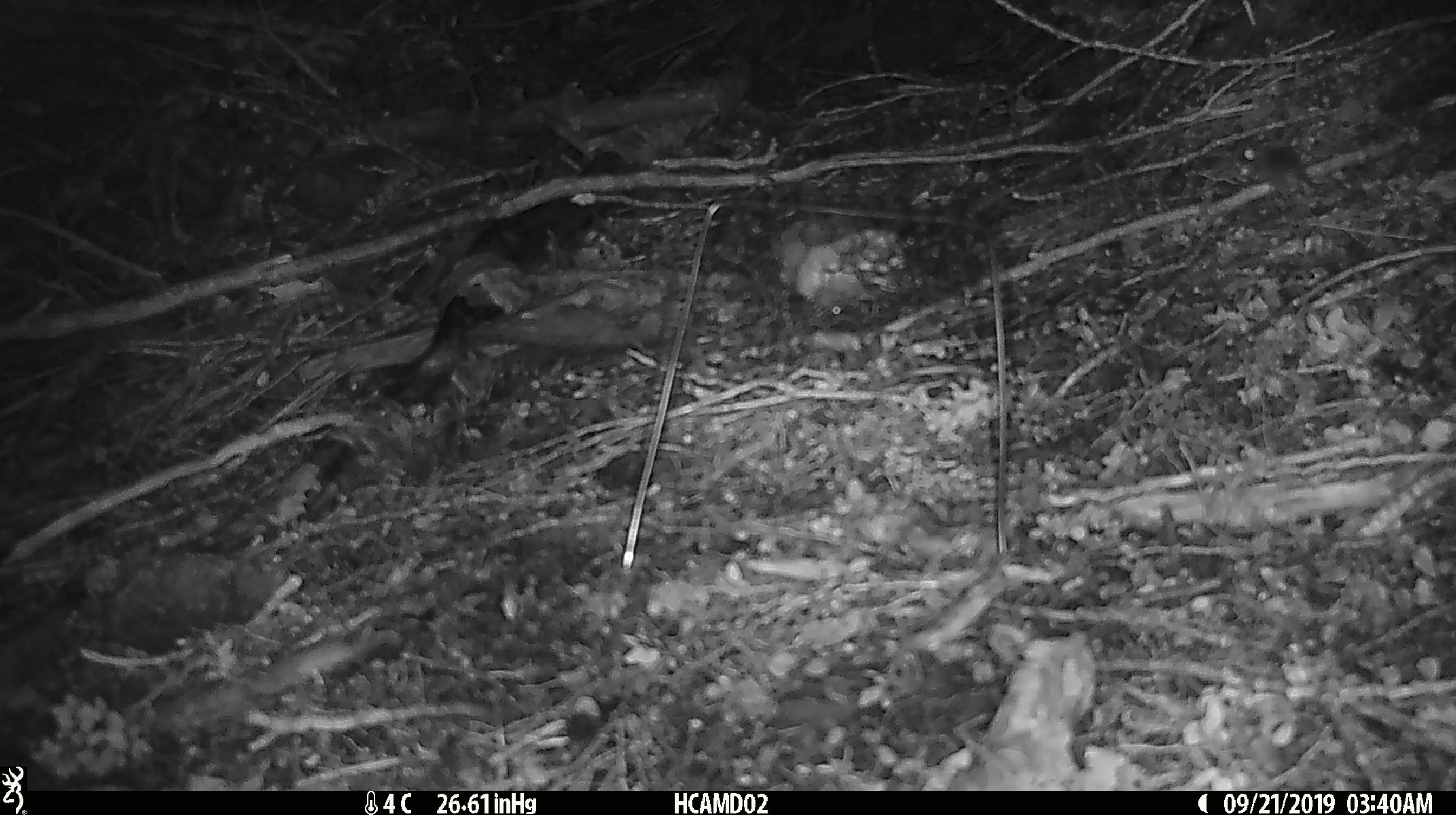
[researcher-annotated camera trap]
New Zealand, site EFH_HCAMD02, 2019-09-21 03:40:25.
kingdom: Animalia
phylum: Chordata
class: Mammalia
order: Rodentia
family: Muridae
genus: Mus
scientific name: Mus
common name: mouse